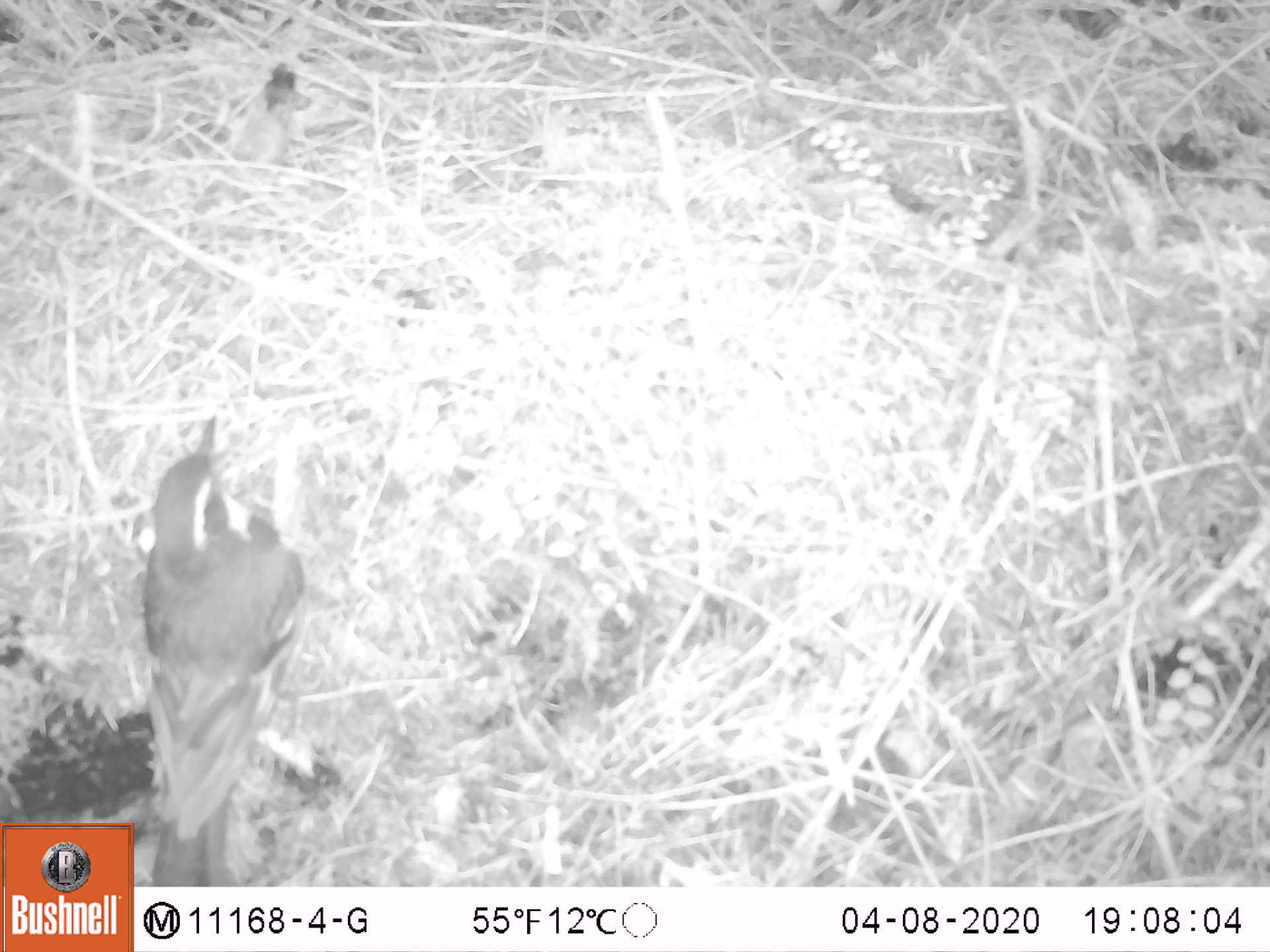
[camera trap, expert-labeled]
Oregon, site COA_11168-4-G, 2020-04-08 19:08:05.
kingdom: Animalia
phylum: Chordata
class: Aves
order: Passeriformes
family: Turdidae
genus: Ixoreus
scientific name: Ixoreus naevius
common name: varied thrush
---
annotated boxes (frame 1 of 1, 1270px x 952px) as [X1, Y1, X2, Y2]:
varied thrush: [141, 421, 310, 882]